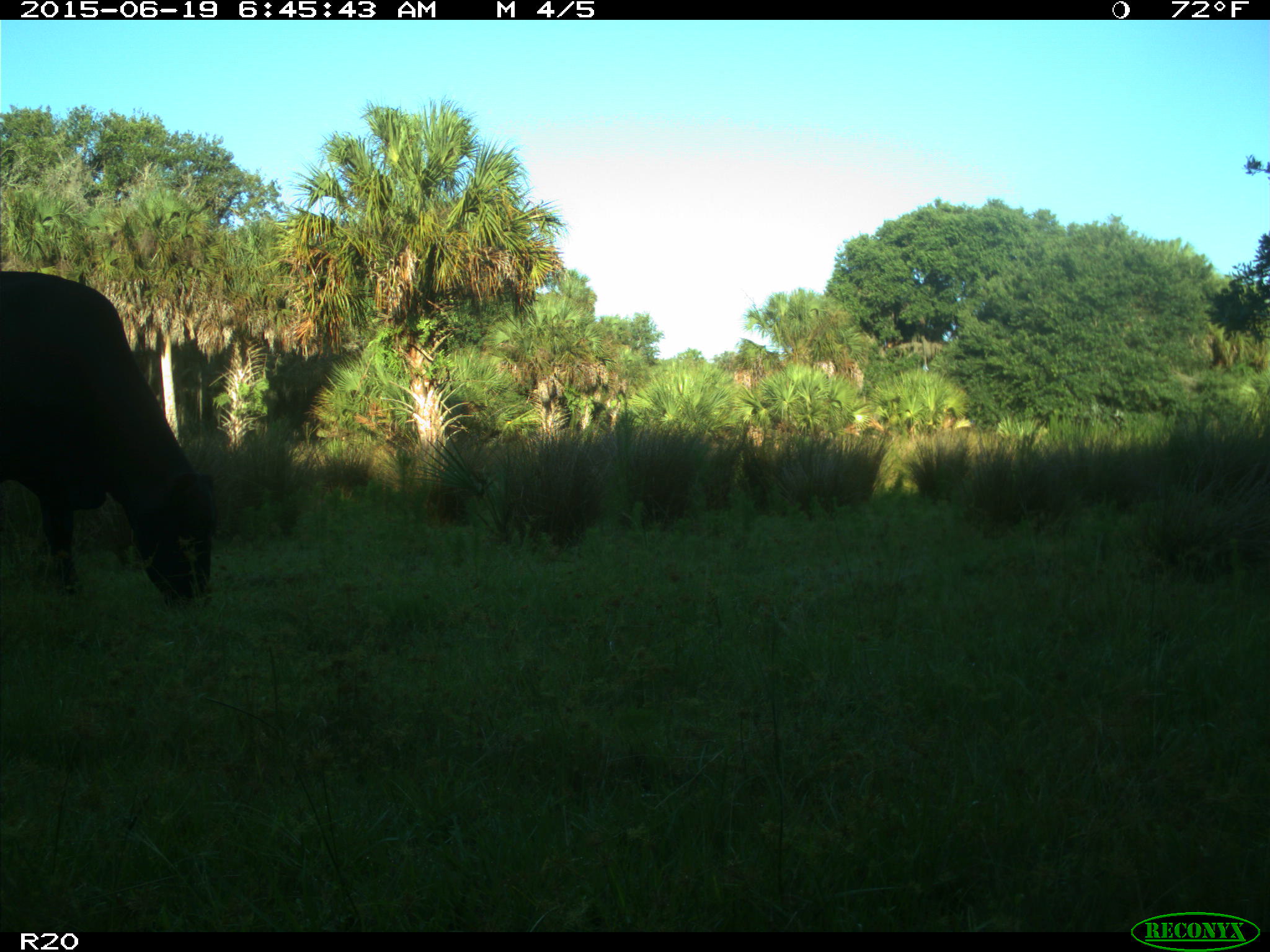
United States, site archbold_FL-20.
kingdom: Animalia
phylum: Chordata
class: Mammalia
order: Artiodactyla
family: Bovidae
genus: Bos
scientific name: Bos taurus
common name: domestic cow